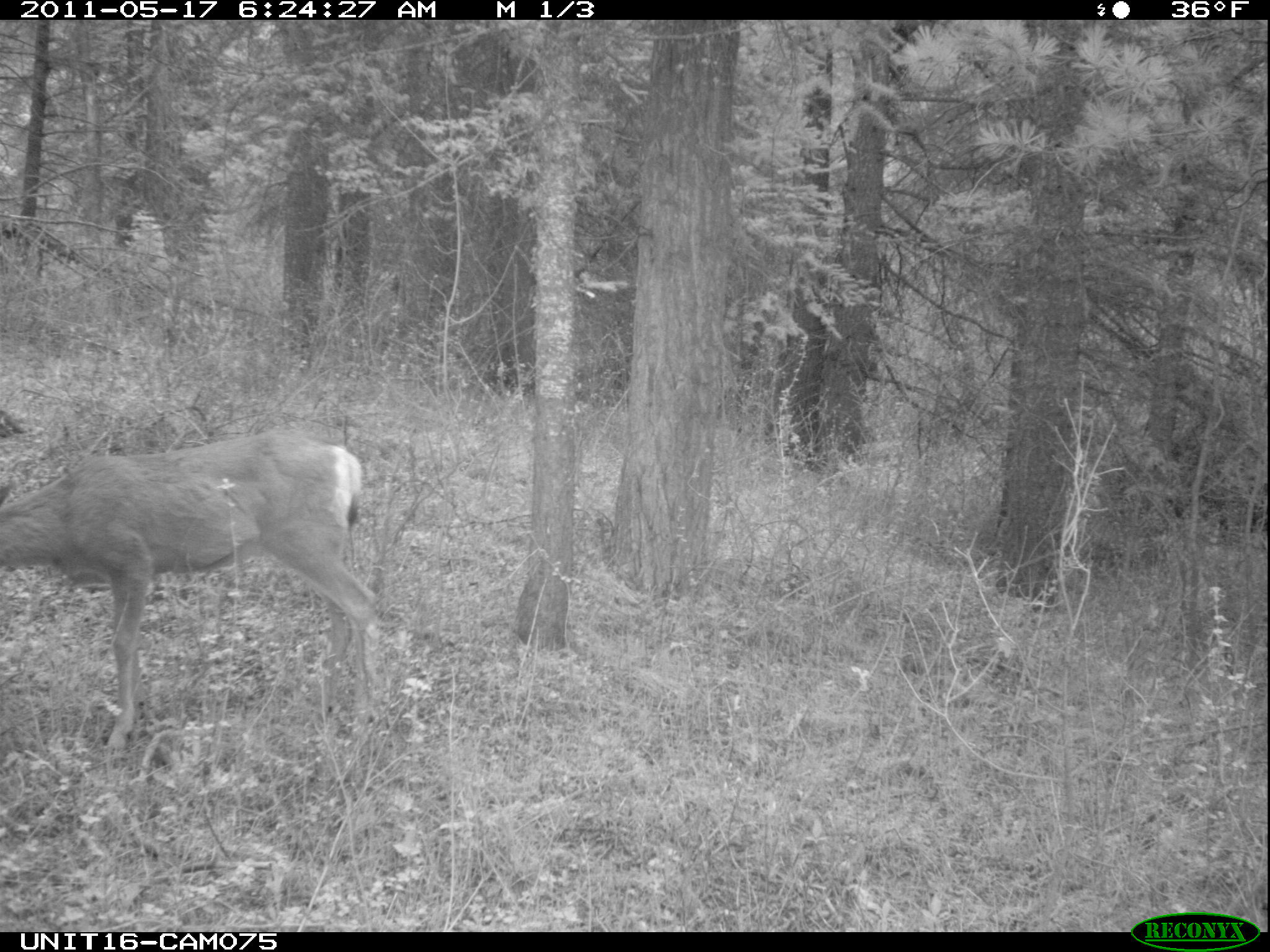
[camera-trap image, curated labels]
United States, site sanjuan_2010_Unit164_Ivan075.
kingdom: Animalia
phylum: Chordata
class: Mammalia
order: Artiodactyla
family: Cervidae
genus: Odocoileus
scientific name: Odocoileus hemionus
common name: mule deer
Odocoileus hemionus (mule deer).